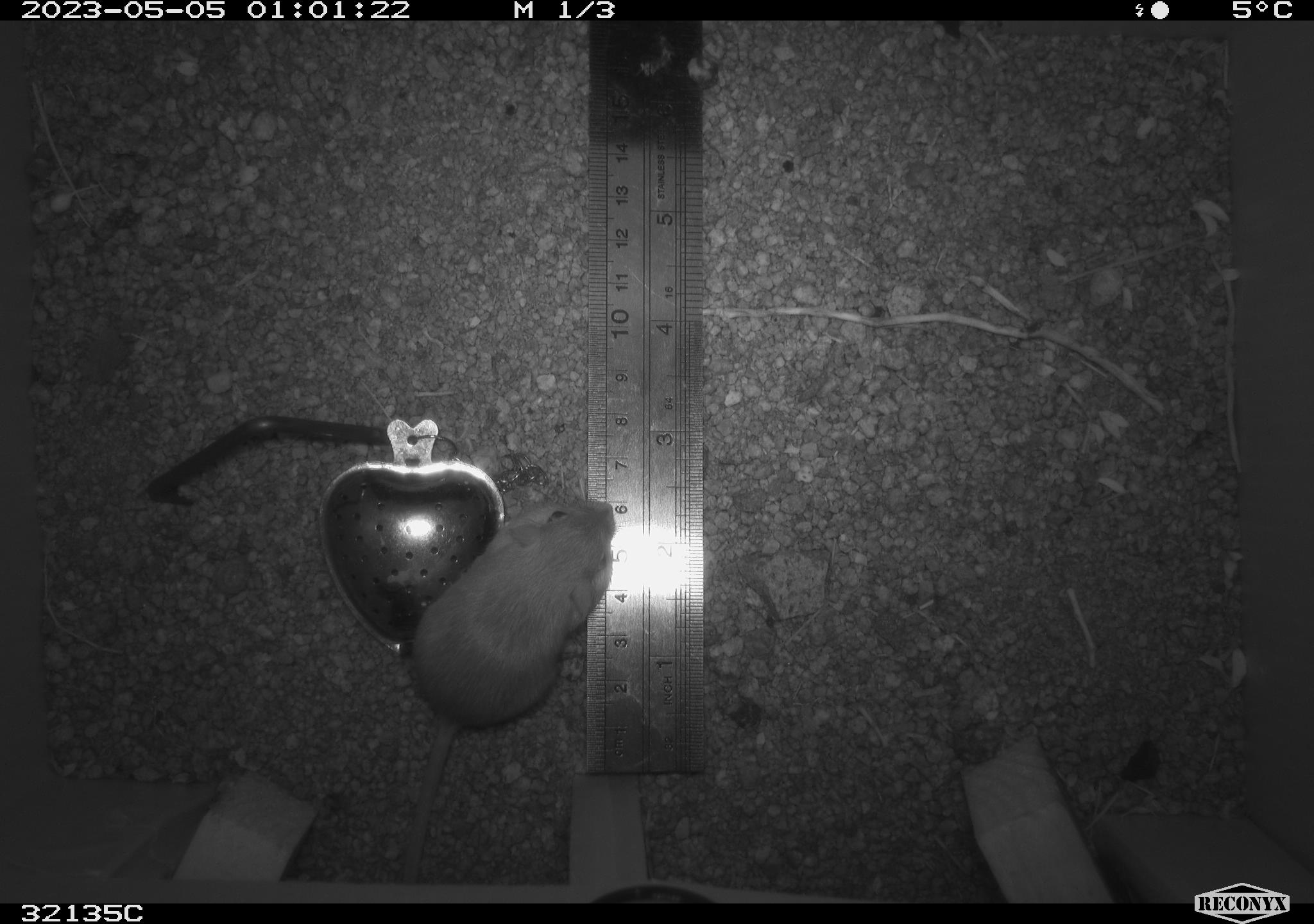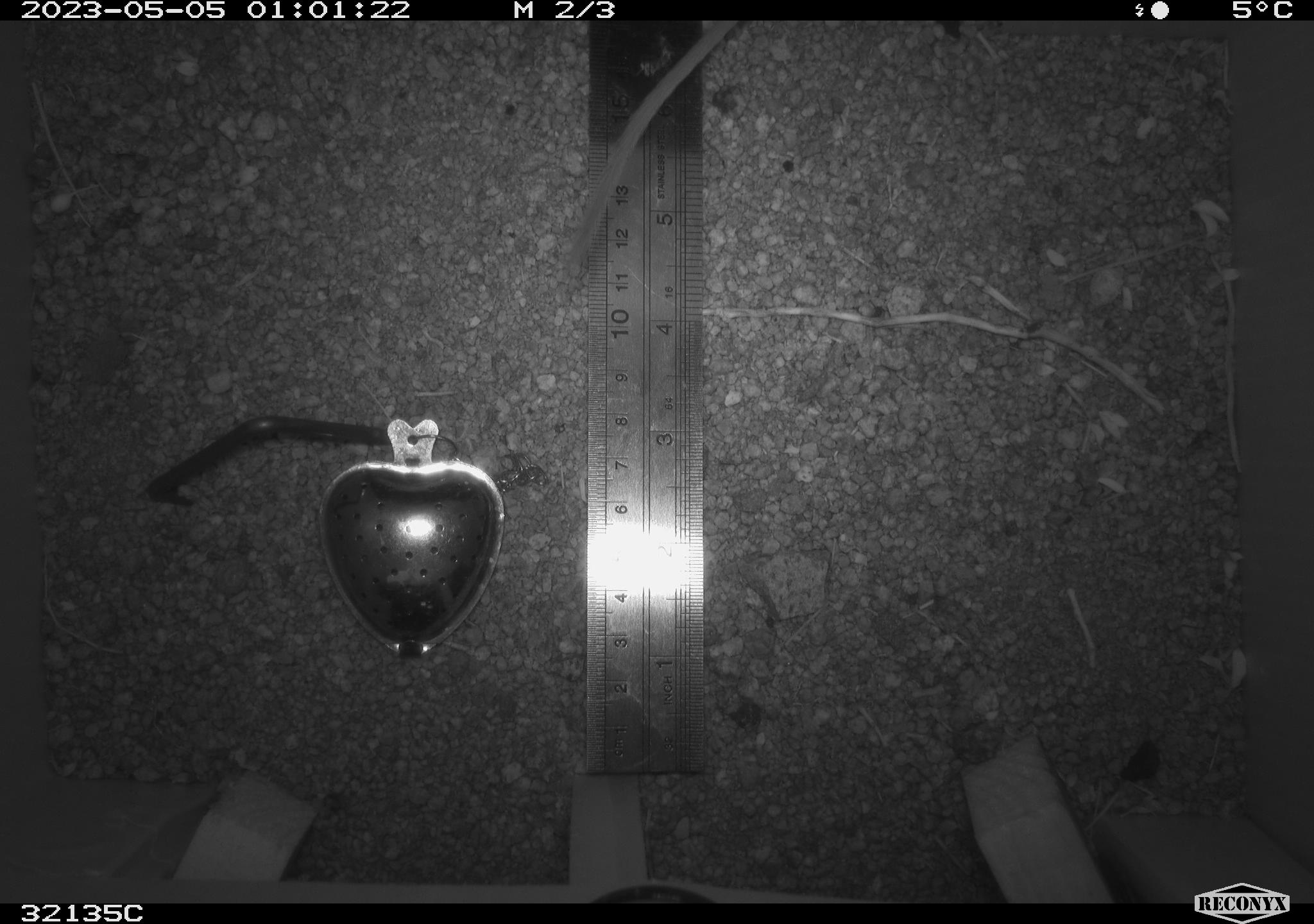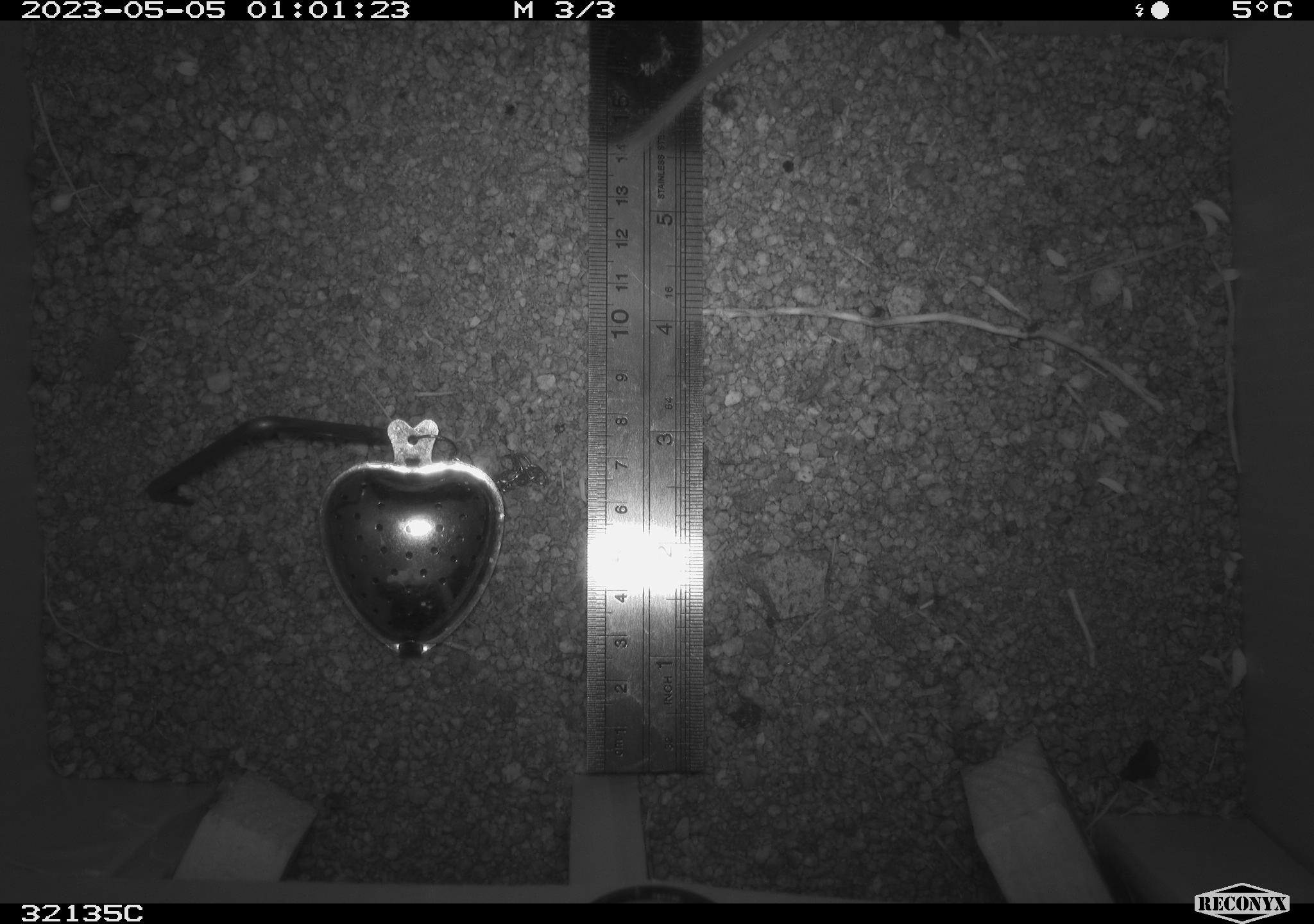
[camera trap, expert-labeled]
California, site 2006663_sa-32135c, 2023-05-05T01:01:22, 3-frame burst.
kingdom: Animalia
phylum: Chordata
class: Mammalia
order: Rodentia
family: Heteromyidae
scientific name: Heteromyidae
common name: kangaroo rats and pocket mice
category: heteromyidae family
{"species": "heteromyidae family (kangaroo rats and pocket mice) (Heteromyidae)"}